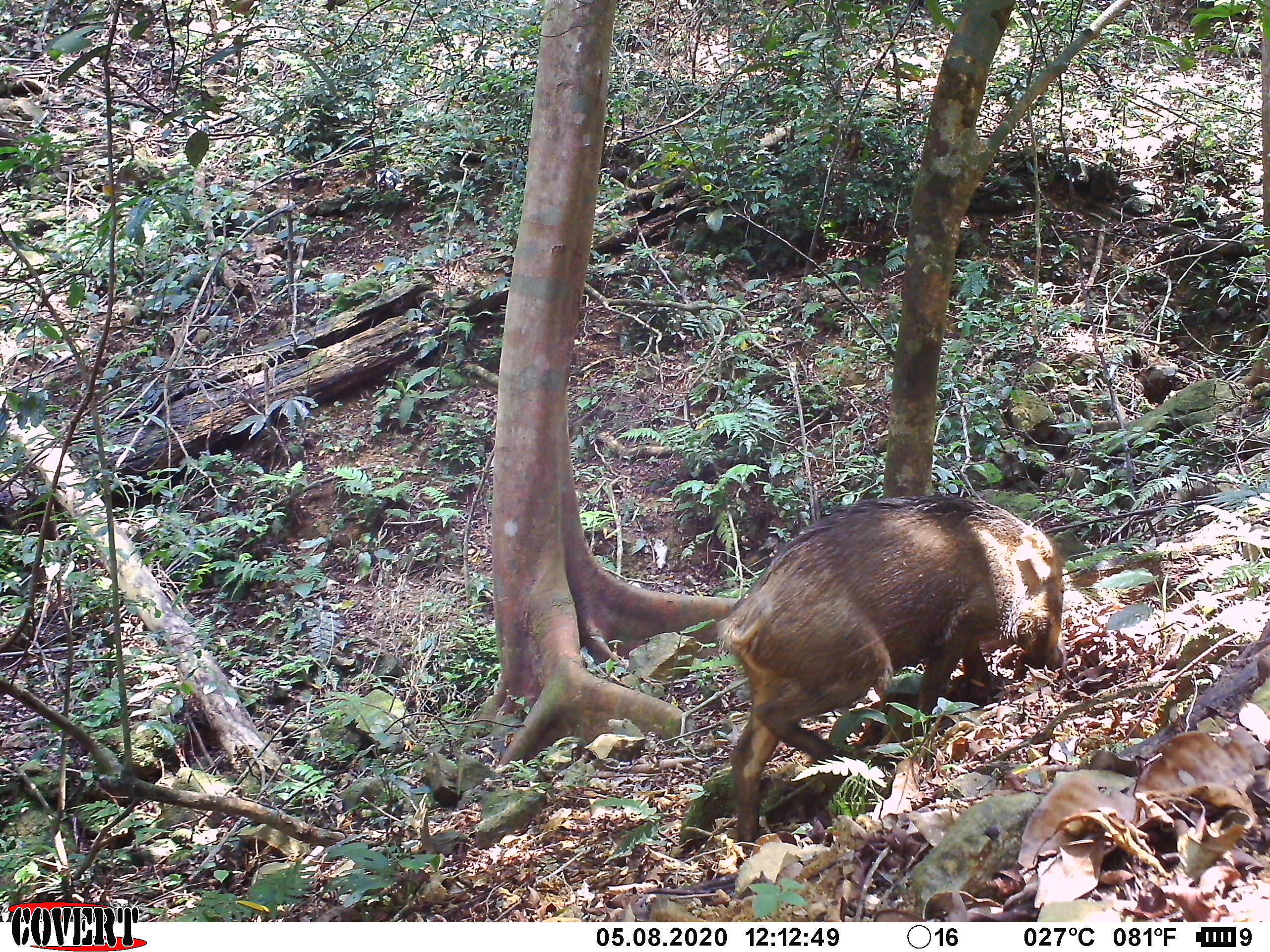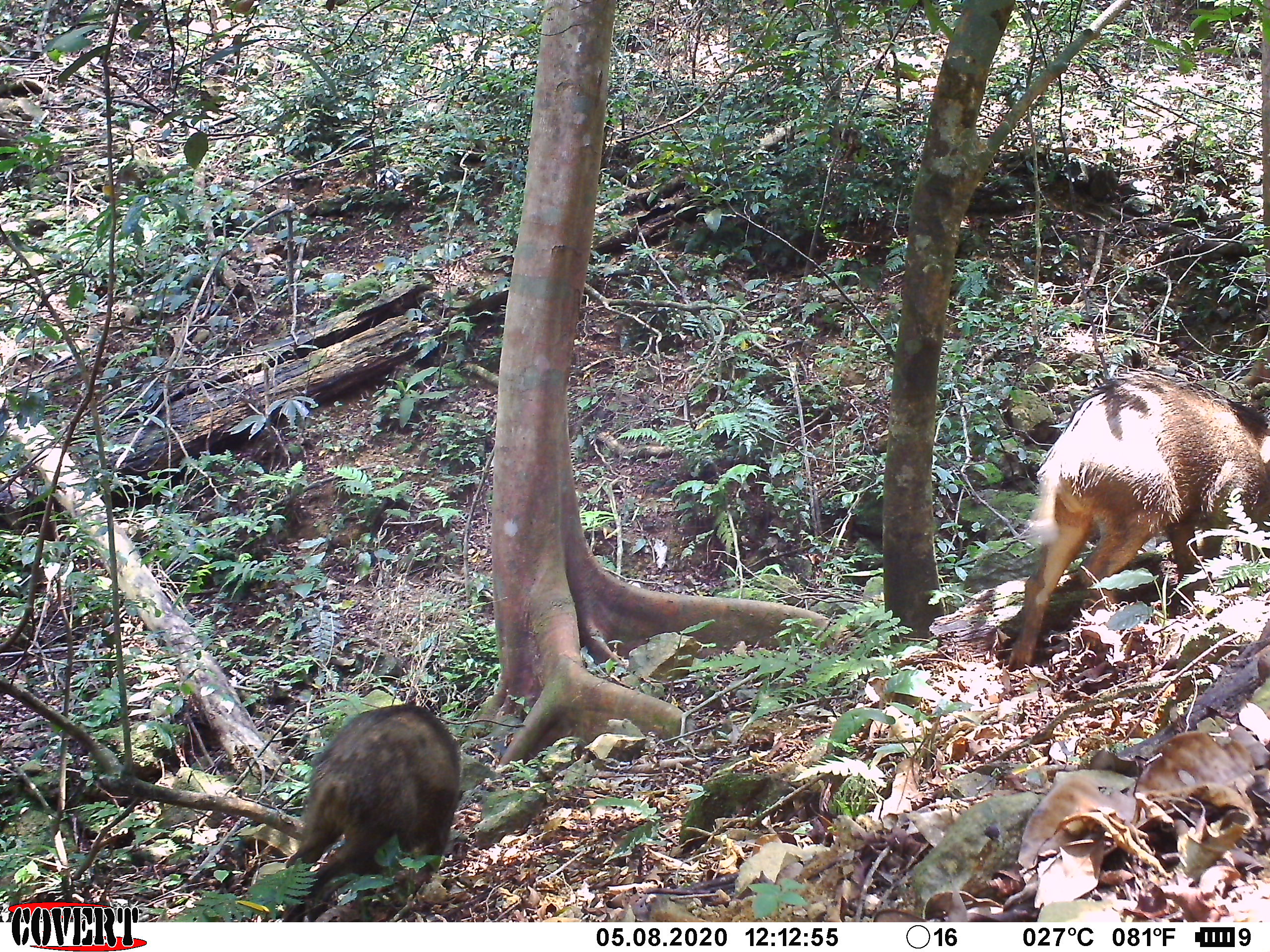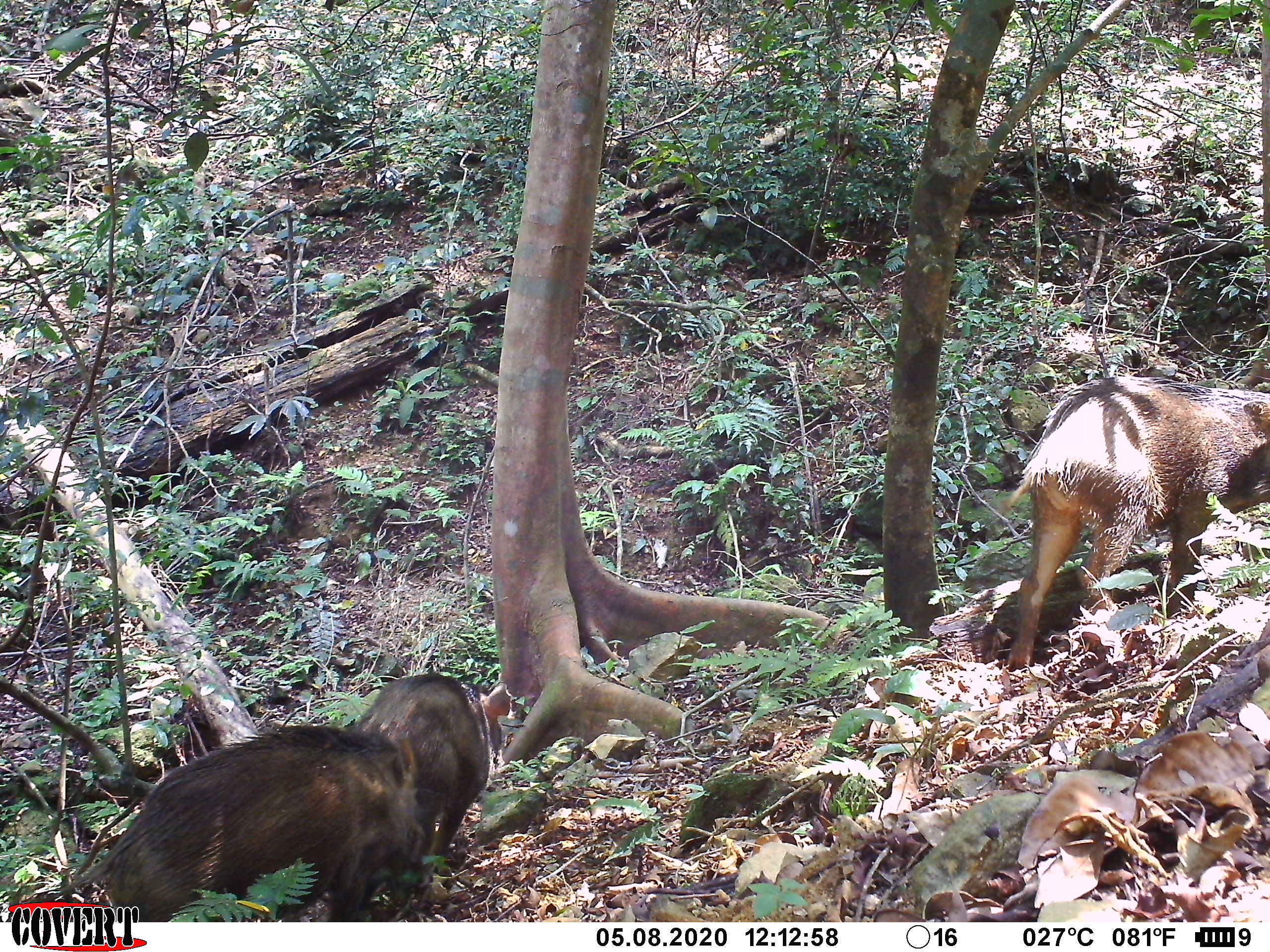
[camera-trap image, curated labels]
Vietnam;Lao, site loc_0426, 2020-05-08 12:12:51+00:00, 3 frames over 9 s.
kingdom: Animalia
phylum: Chordata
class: Mammalia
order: Artiodactyla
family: Suidae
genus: Sus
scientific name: Sus scrofa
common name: eurasian wild pig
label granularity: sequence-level